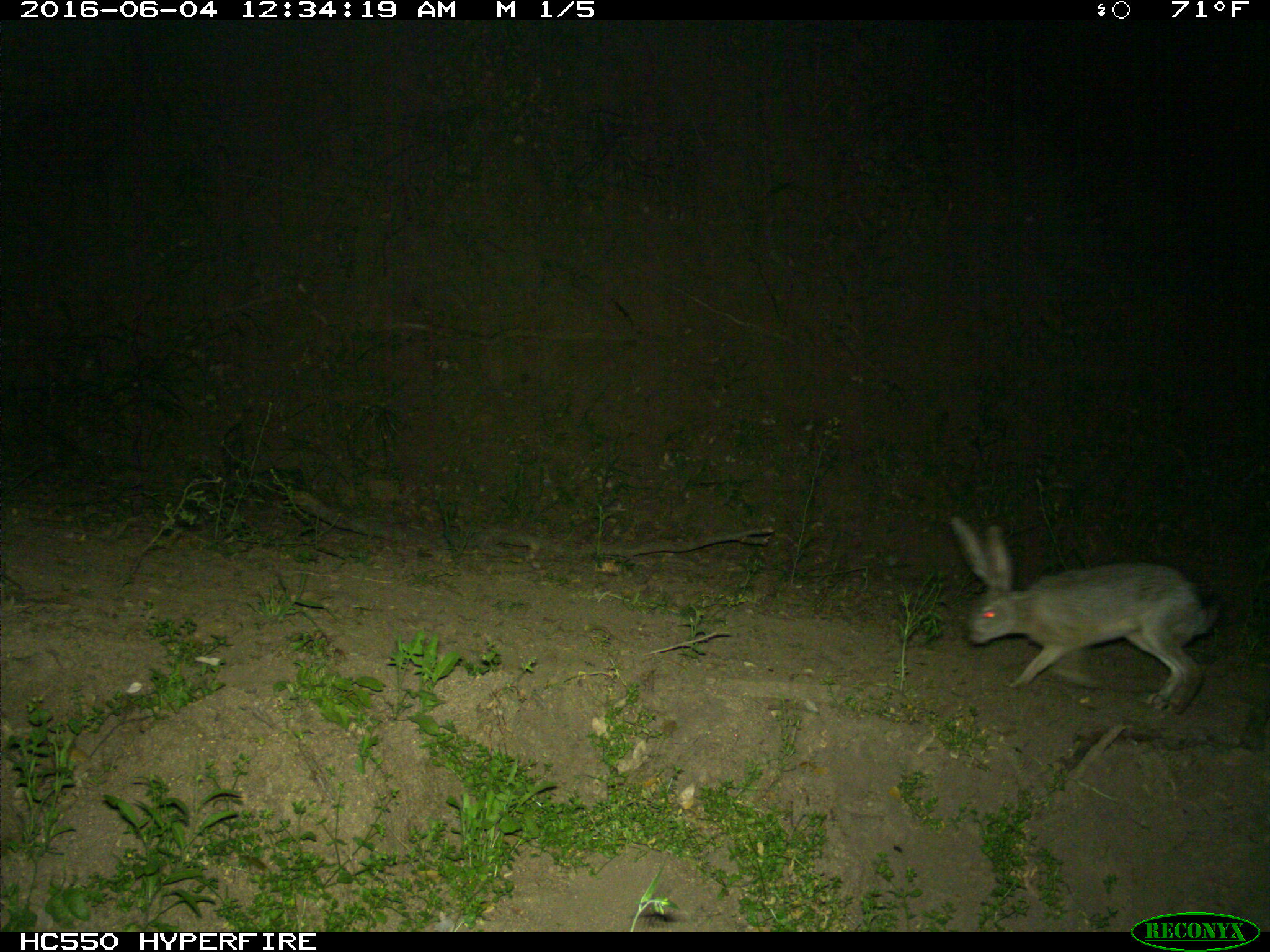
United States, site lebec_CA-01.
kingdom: Animalia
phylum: Chordata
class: Mammalia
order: Lagomorpha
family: Leporidae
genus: Lepus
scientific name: Lepus californicus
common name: black-tailed jackrabbit